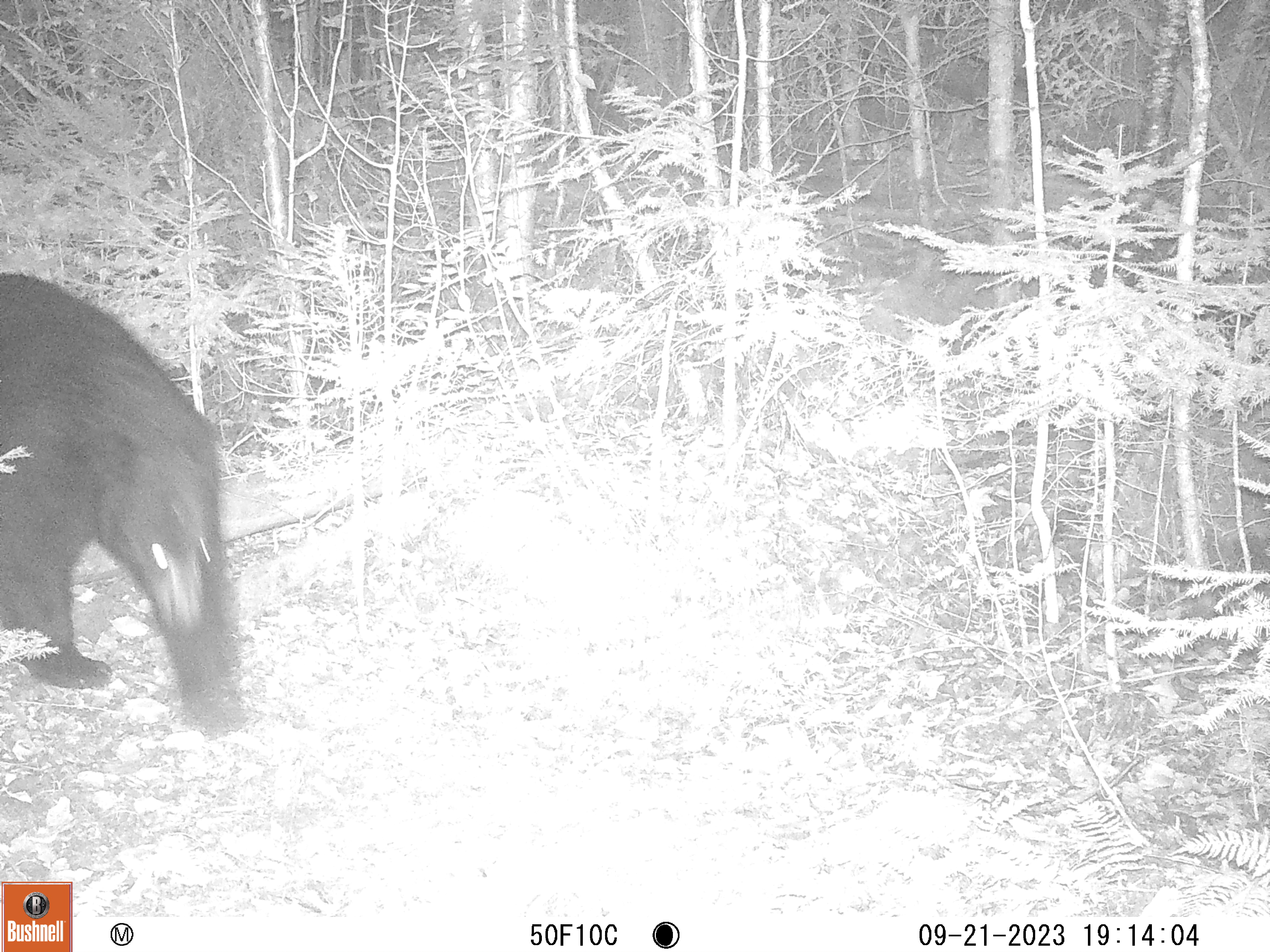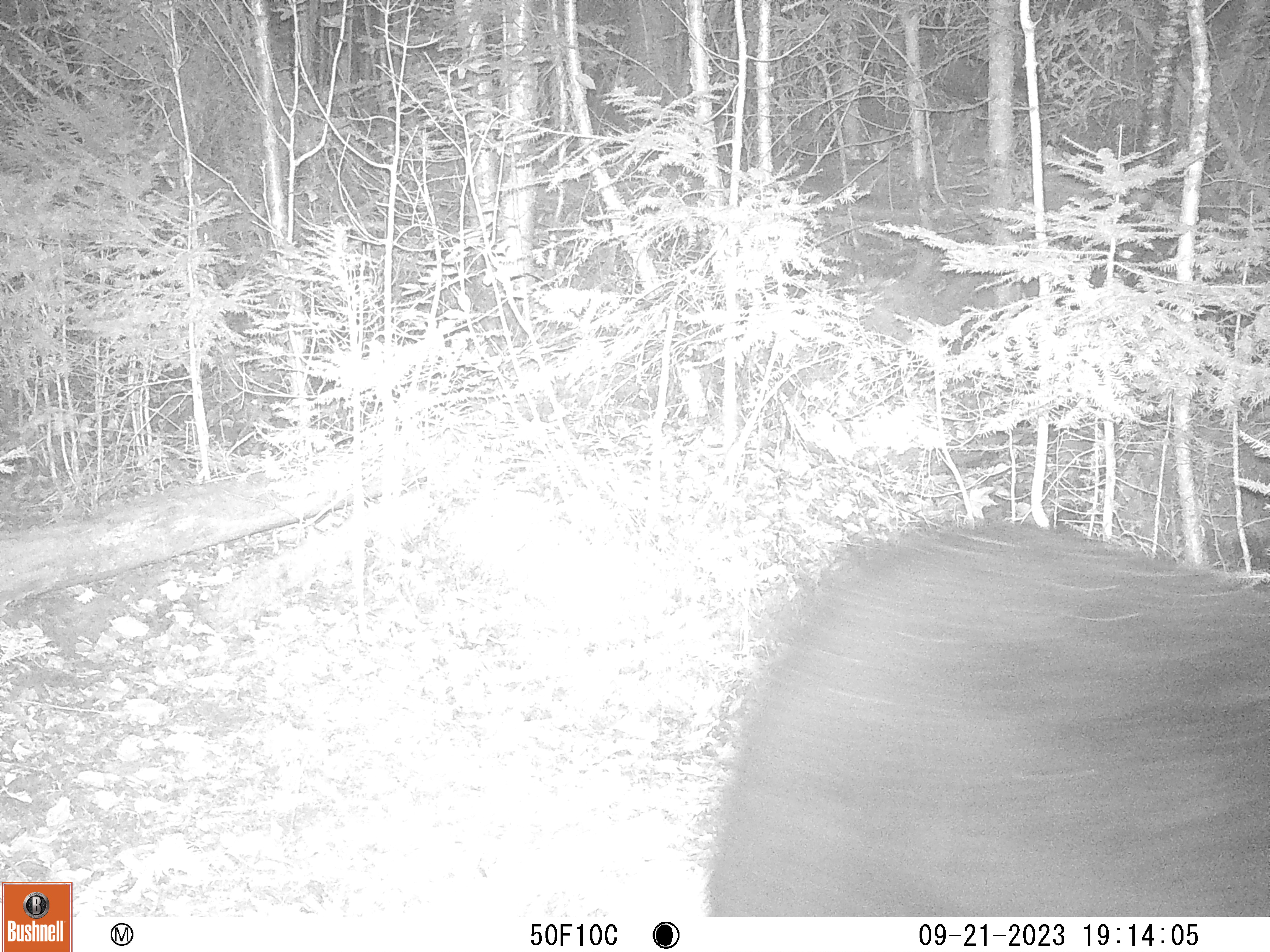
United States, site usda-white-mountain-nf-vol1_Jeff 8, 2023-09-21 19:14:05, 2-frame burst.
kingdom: Animalia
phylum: Chordata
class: Mammalia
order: Carnivora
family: Ursidae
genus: Ursus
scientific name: Ursus americanus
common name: black bear